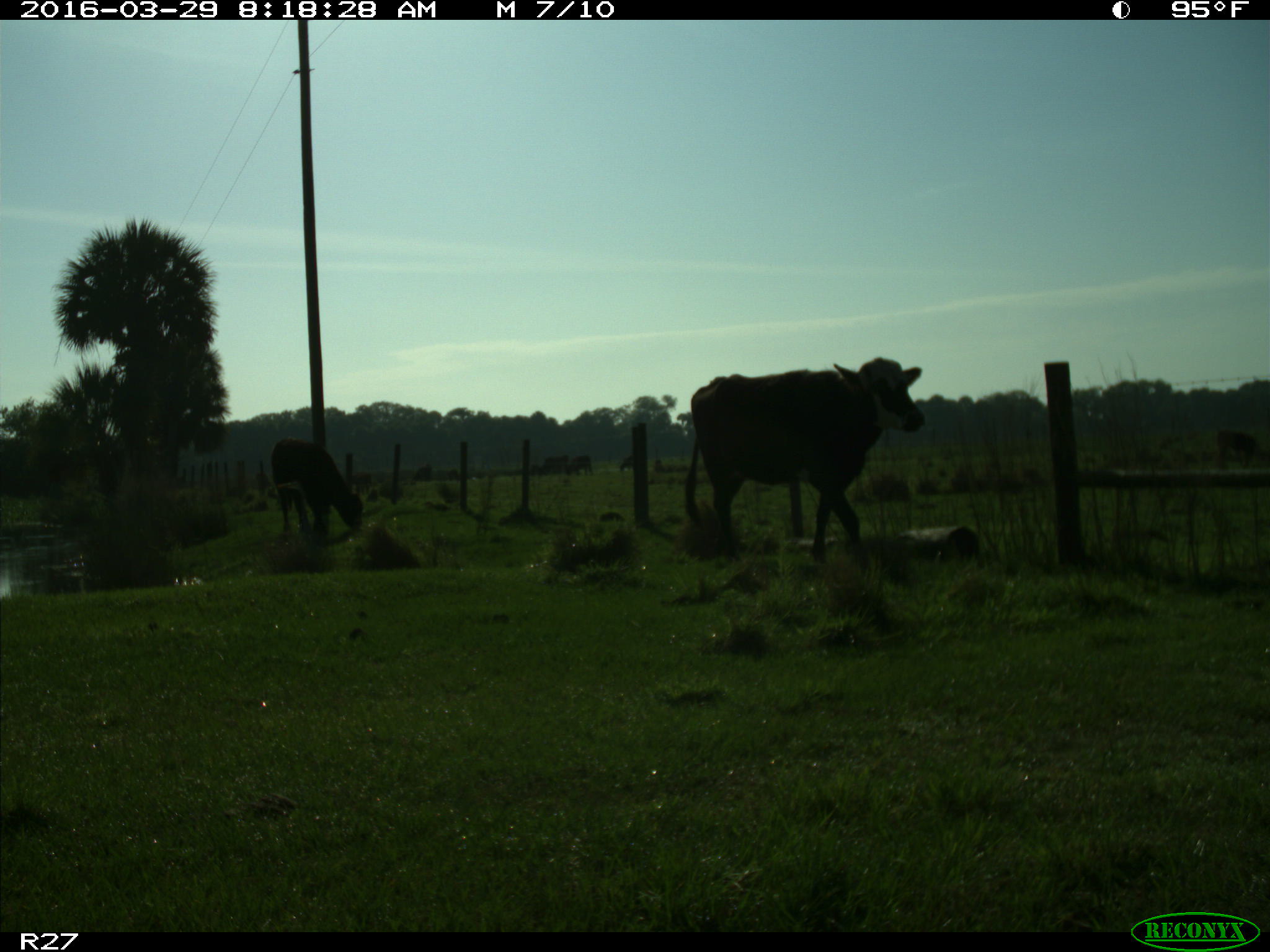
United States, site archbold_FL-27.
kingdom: Animalia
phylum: Chordata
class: Mammalia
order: Artiodactyla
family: Bovidae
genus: Bos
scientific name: Bos taurus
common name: domestic cow